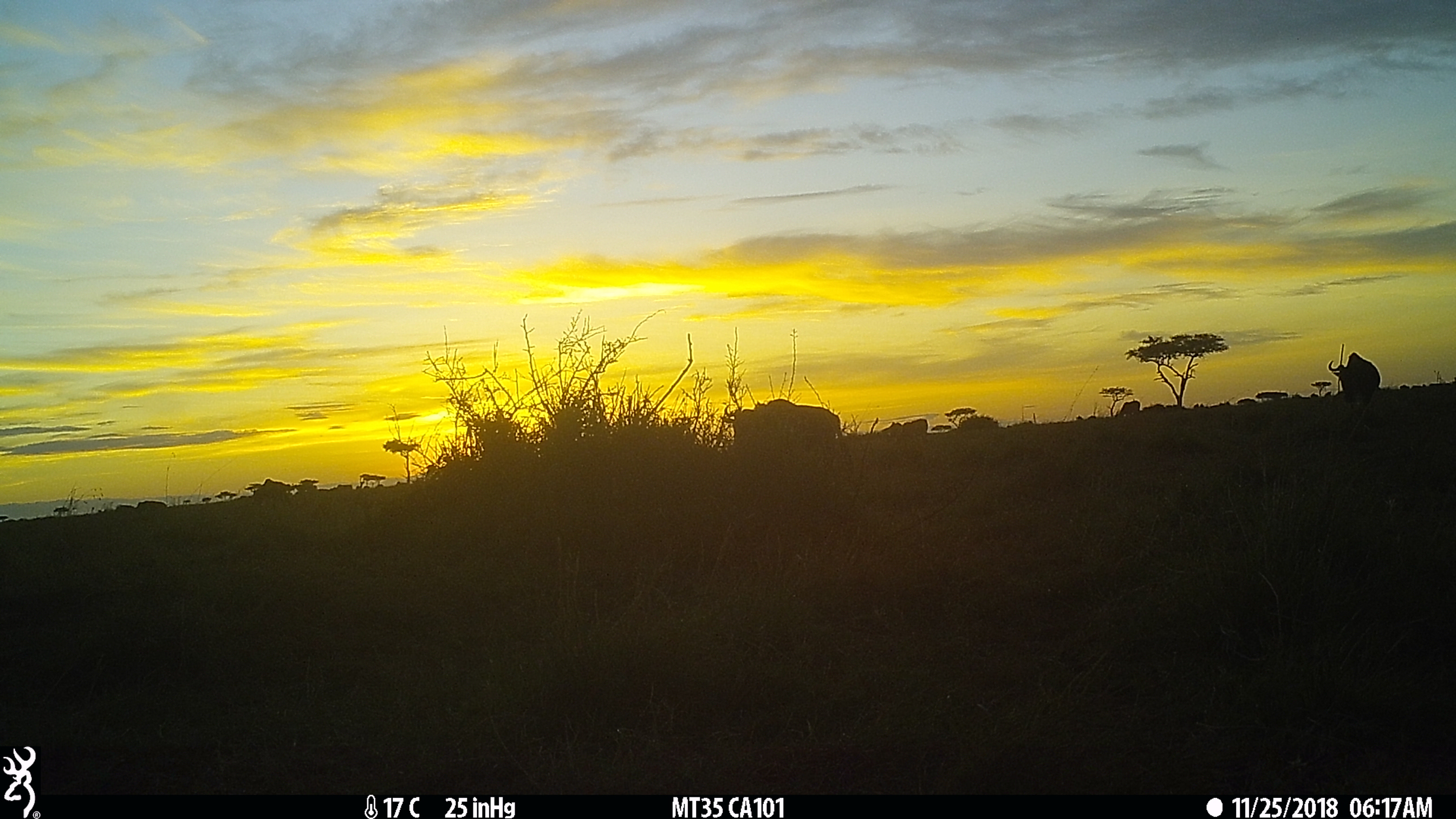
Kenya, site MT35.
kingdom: Animalia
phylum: Chordata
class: Mammalia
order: Artiodactyla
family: Bovidae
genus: Connochaetes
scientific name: Connochaetes taurinus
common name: blue wildebeest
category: wildebeest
Wildebeest (blue wildebeest) (Connochaetes taurinus).